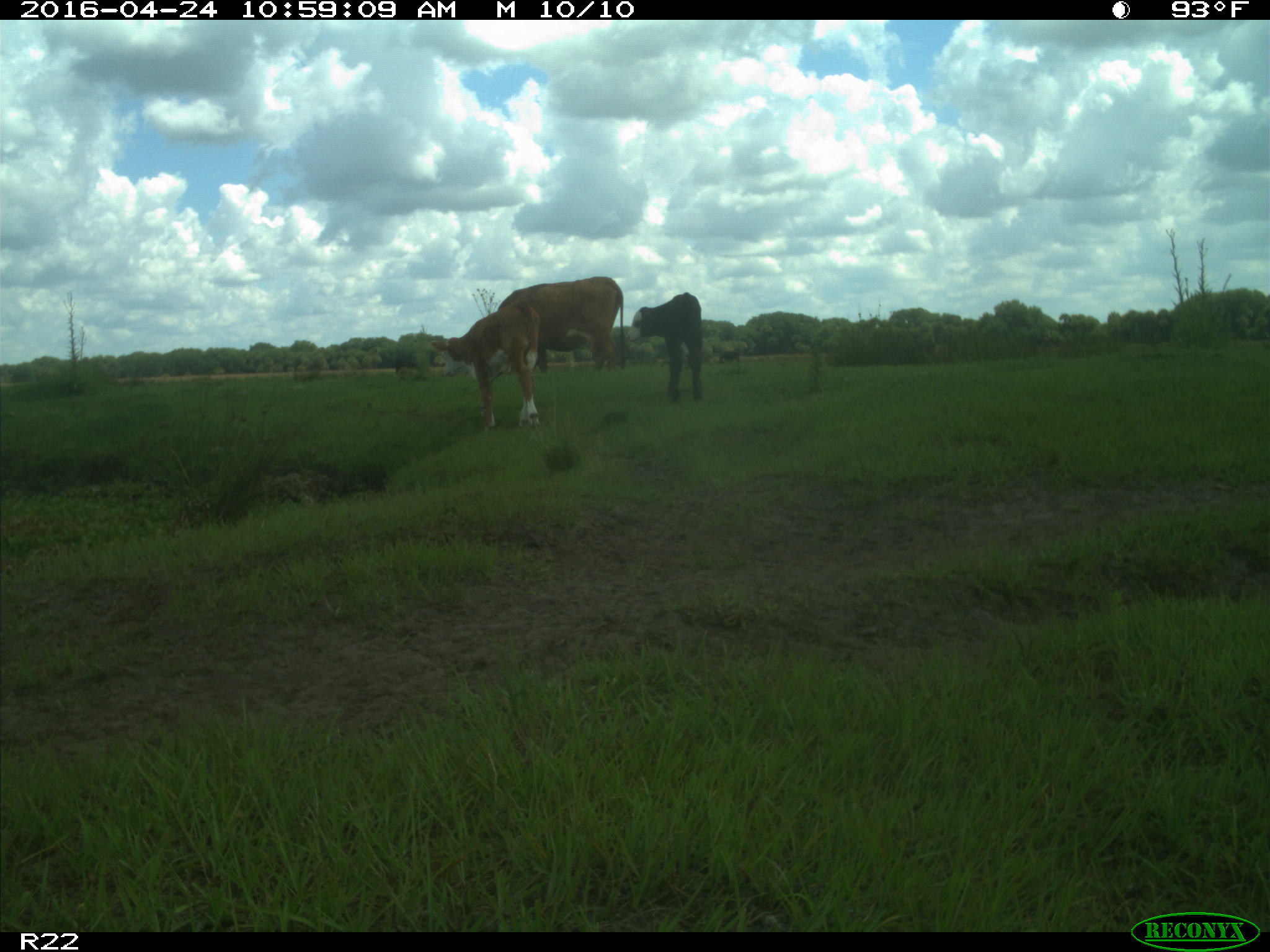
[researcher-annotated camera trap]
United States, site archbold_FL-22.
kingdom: Animalia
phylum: Chordata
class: Mammalia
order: Artiodactyla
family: Bovidae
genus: Bos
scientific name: Bos taurus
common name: domestic cow